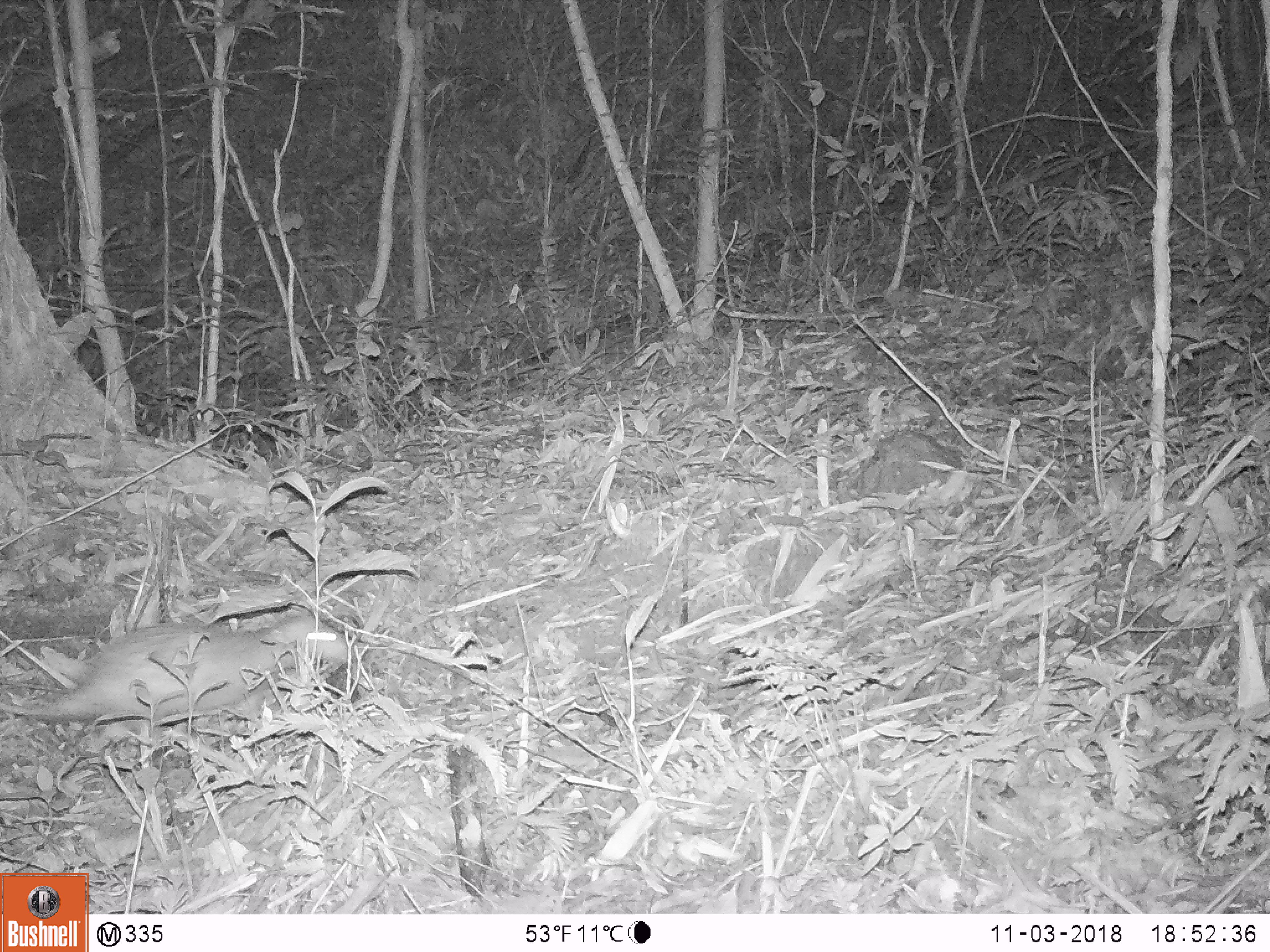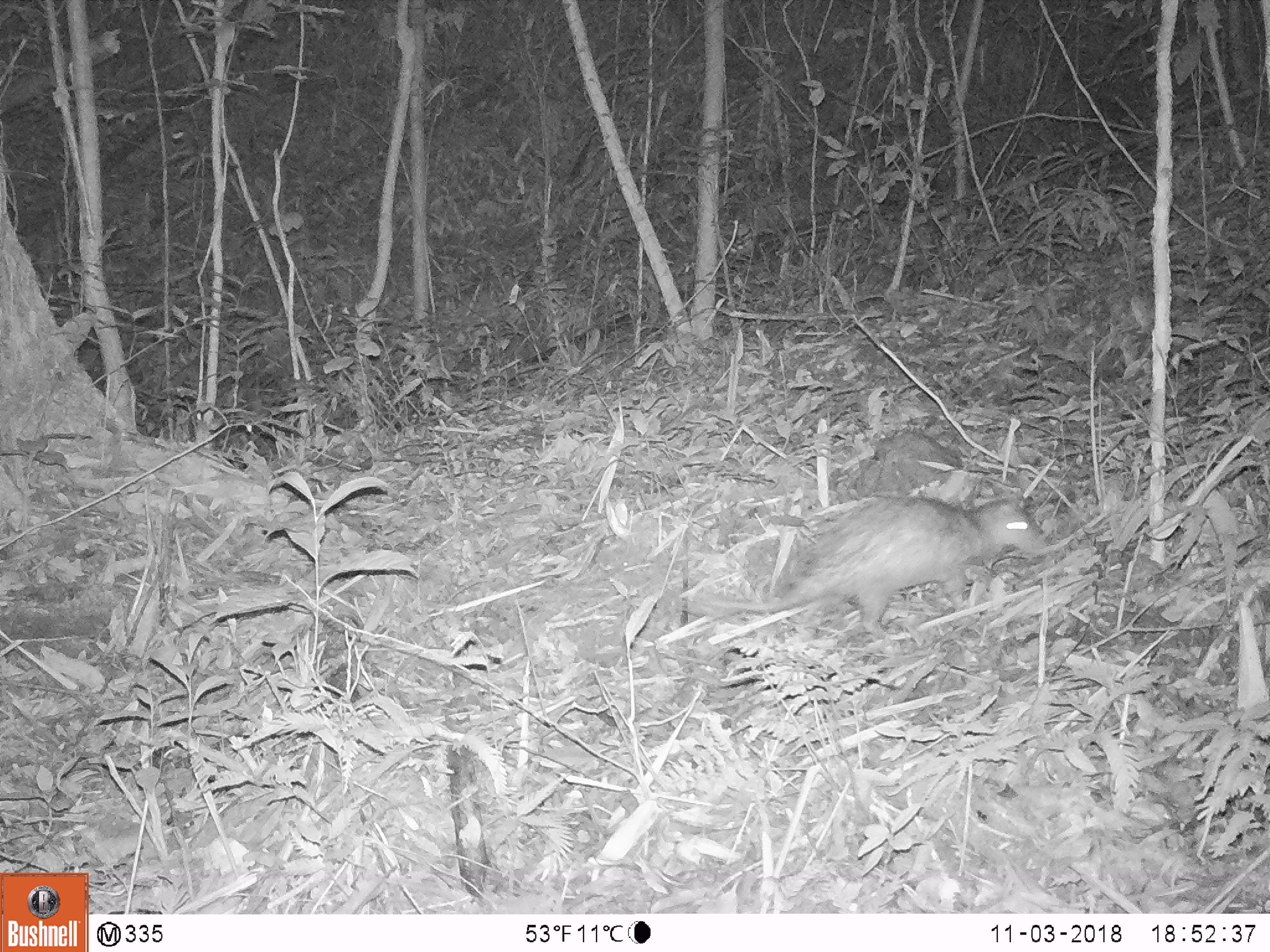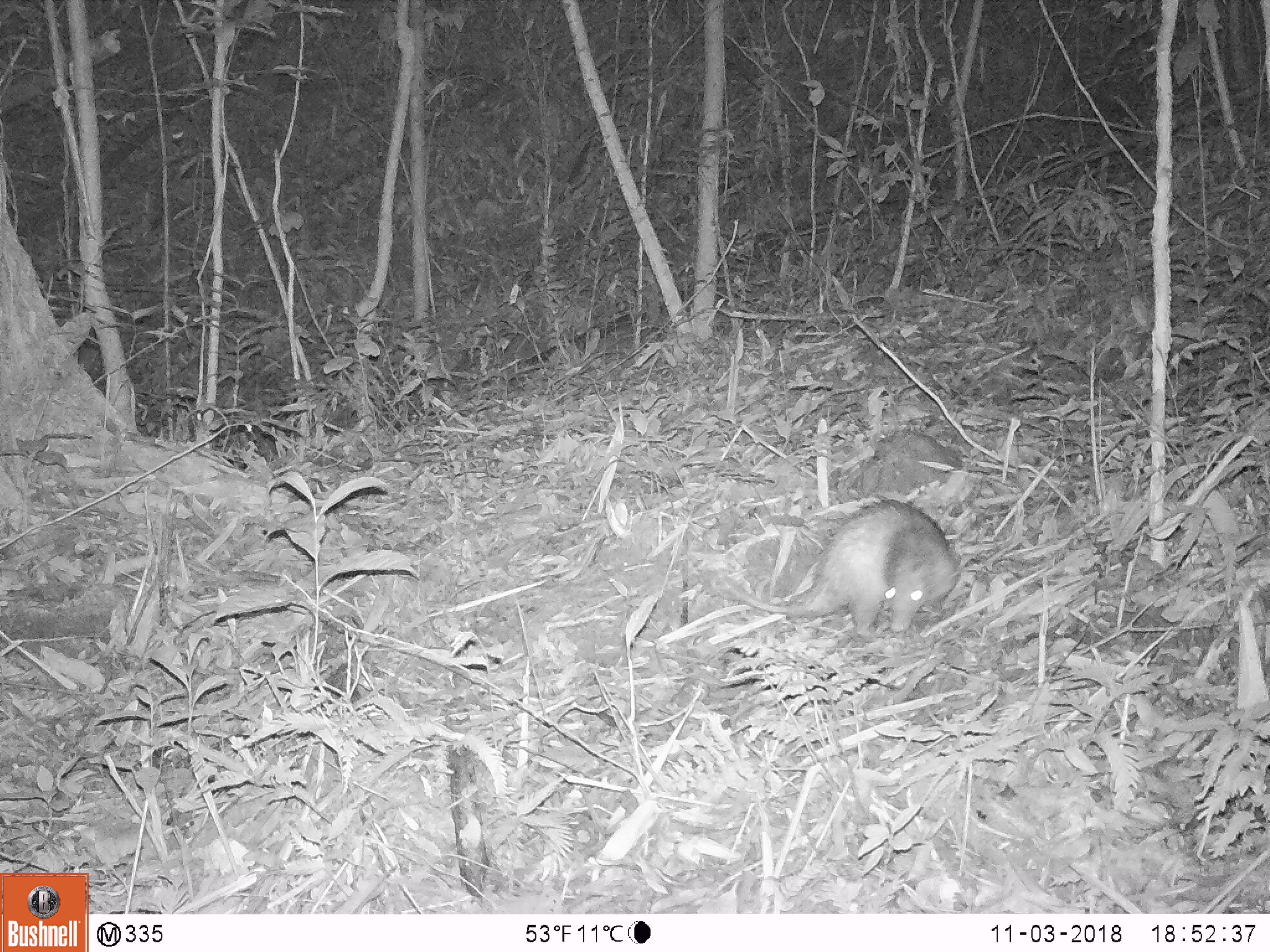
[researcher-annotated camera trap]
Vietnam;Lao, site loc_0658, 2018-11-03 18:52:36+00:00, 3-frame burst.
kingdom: Animalia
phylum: Chordata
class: Mammalia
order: Rodentia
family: Hystricidae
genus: Atherurus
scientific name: Atherurus macrourus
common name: asiatic brush-tailed porcupine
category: asiatic brush tailed porcupine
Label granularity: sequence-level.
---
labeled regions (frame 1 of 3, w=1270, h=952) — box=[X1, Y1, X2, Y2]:
asiatic brush tailed porcupine: box=[0, 608, 354, 736]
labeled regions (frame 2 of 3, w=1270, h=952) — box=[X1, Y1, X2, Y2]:
asiatic brush tailed porcupine: box=[700, 494, 1050, 641]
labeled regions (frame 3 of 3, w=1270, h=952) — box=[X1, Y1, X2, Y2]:
asiatic brush tailed porcupine: box=[722, 499, 960, 642]